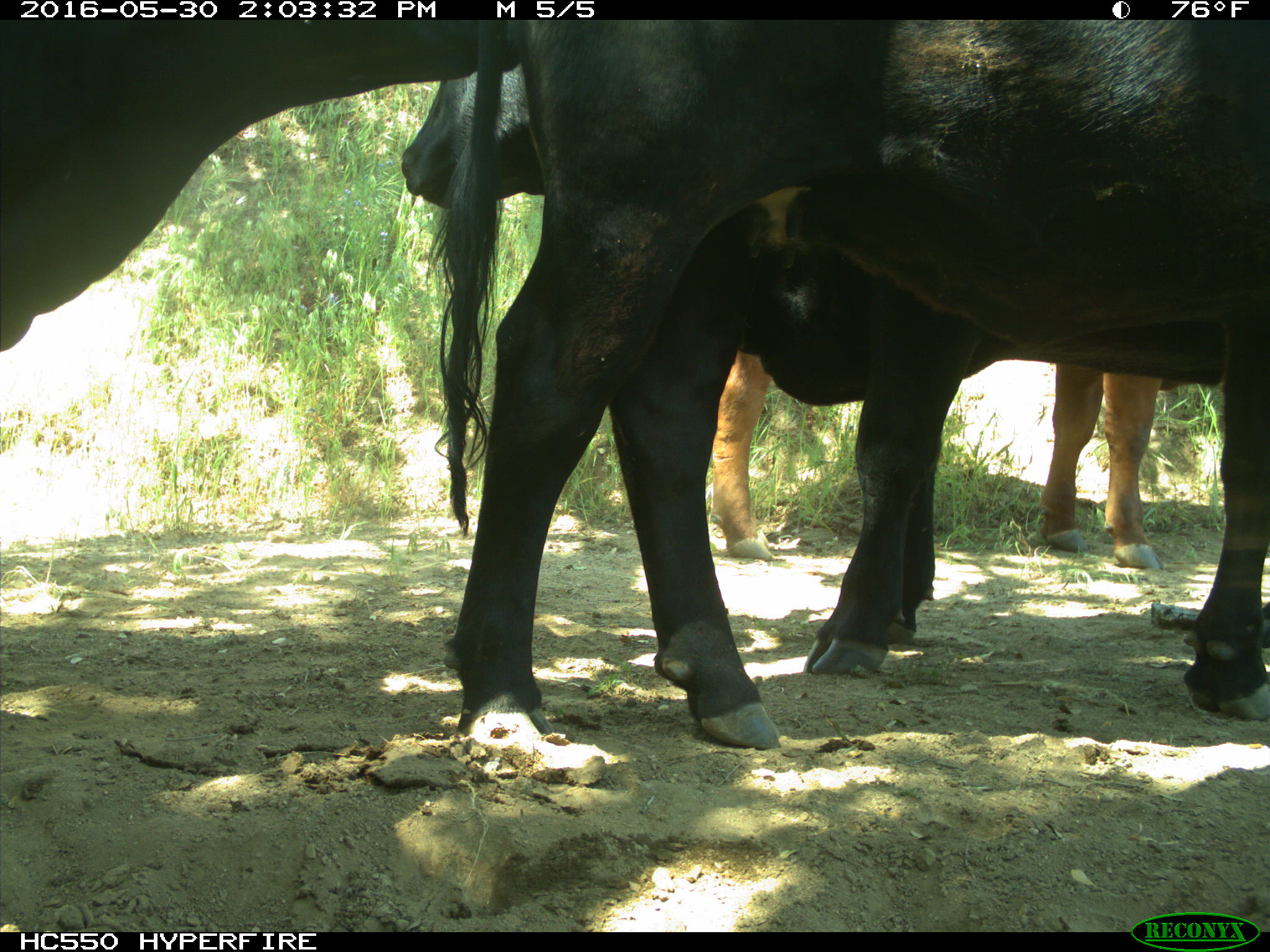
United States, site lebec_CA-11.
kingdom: Animalia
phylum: Chordata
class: Mammalia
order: Artiodactyla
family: Bovidae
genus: Bos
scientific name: Bos taurus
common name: domestic cow